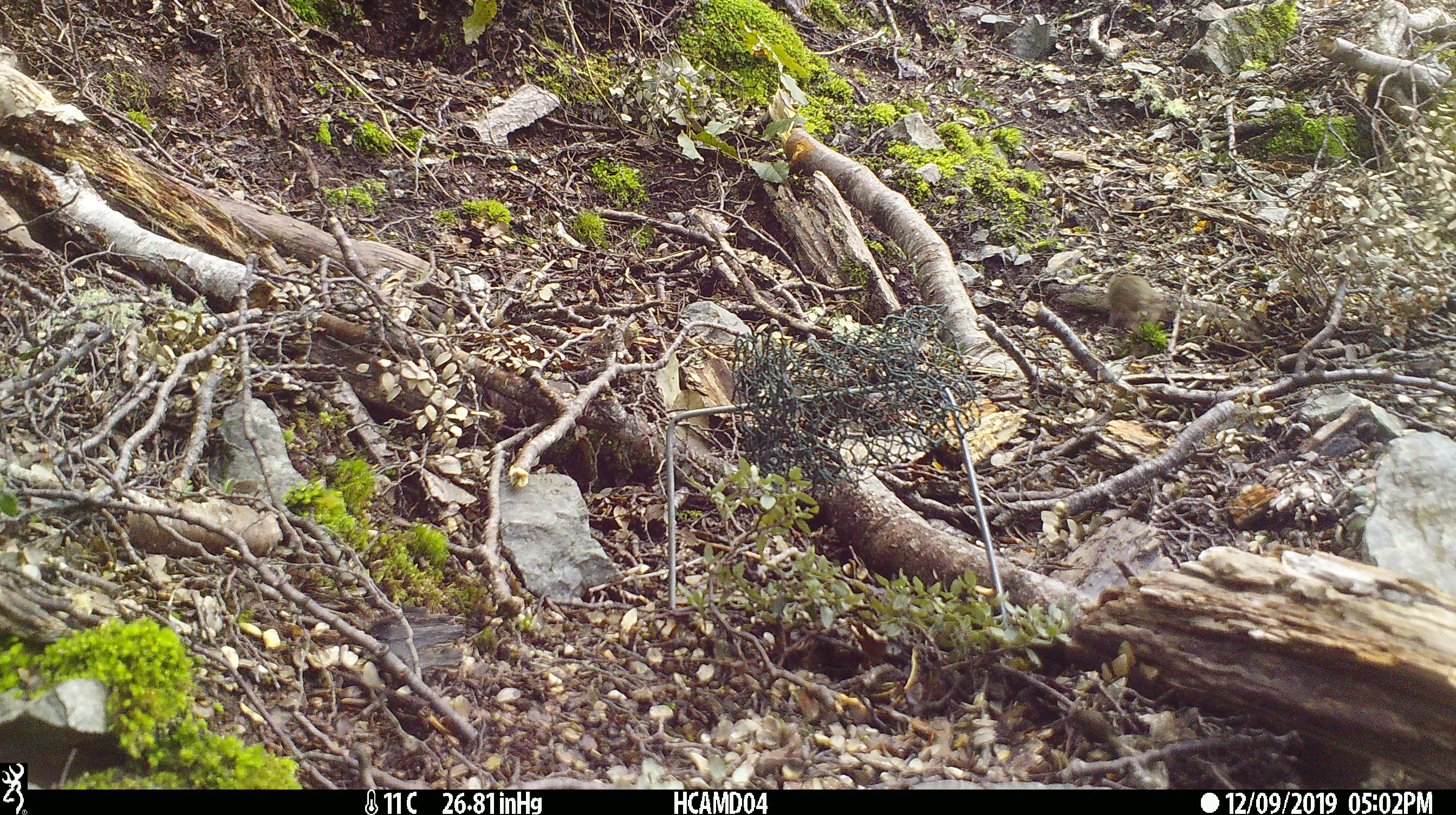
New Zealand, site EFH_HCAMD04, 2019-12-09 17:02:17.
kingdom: Animalia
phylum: Chordata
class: Mammalia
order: Rodentia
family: Muridae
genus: Mus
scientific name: Mus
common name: mouse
Mouse (Mus).